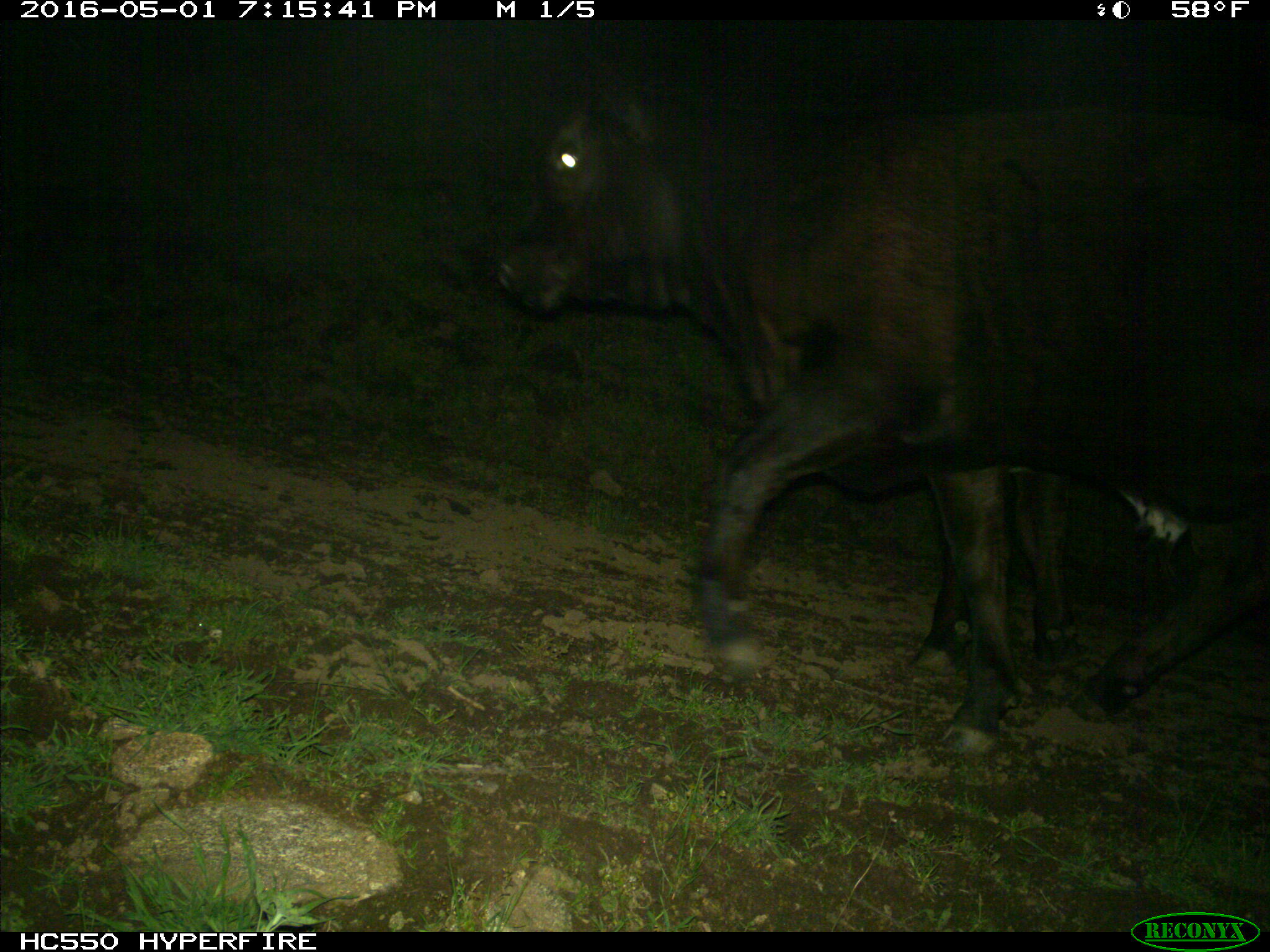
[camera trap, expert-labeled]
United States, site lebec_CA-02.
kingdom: Animalia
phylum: Chordata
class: Mammalia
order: Artiodactyla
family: Bovidae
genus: Bos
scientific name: Bos taurus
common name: domestic cow